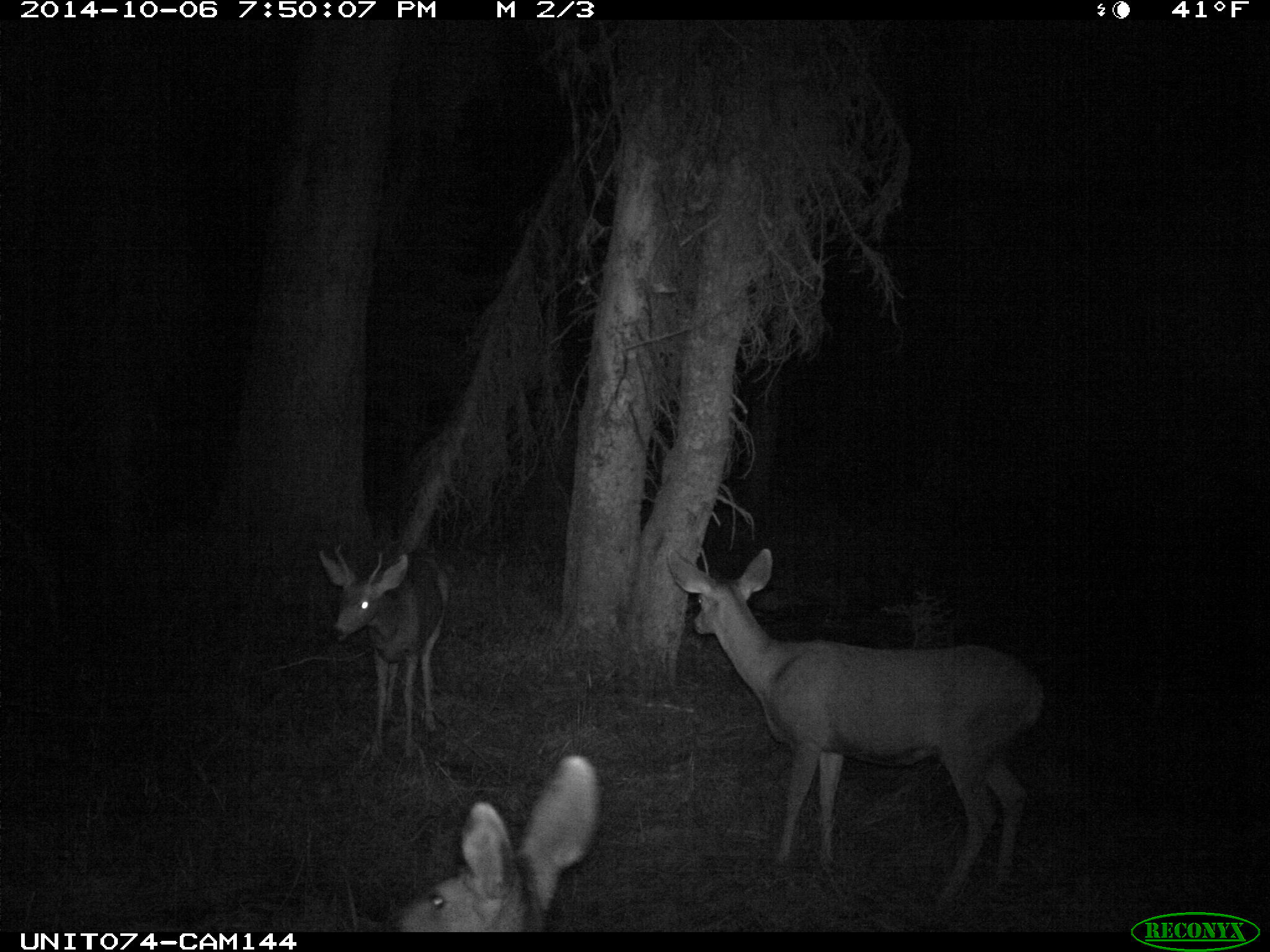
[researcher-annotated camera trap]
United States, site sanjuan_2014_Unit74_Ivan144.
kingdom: Animalia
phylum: Chordata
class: Mammalia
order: Artiodactyla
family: Cervidae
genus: Odocoileus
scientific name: Odocoileus hemionus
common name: mule deer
Odocoileus hemionus (mule deer).